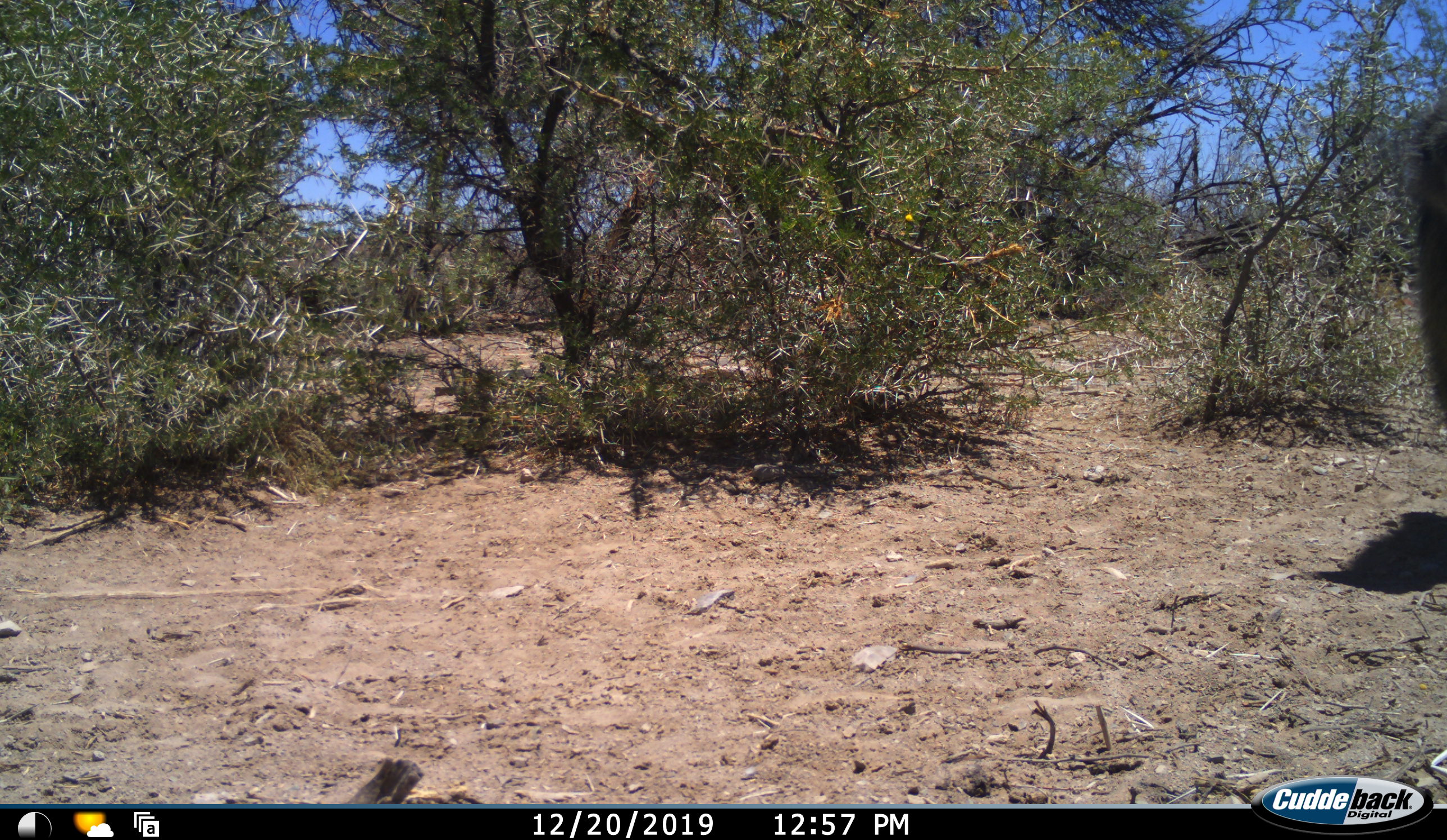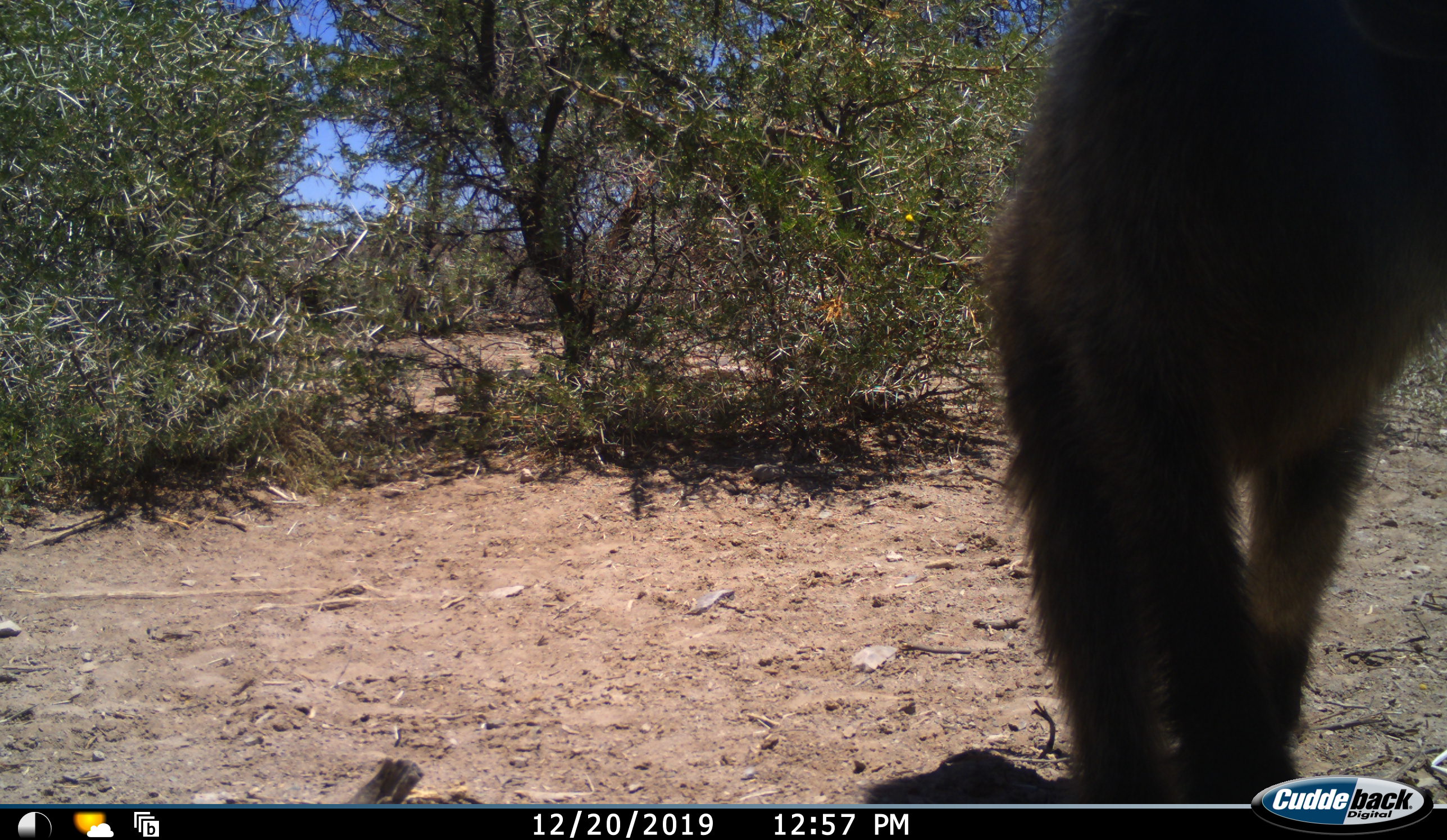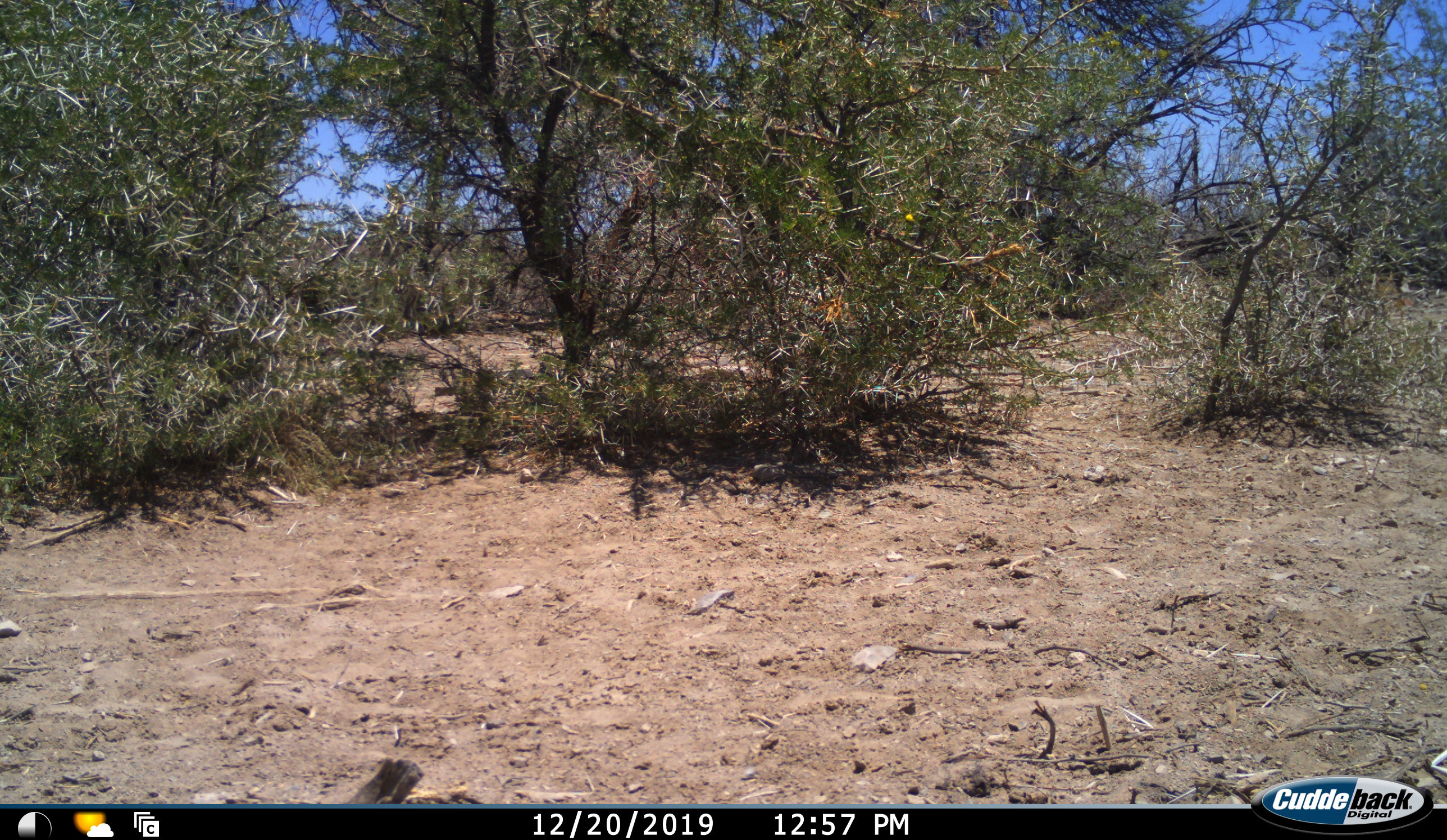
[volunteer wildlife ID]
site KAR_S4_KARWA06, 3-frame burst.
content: unidentified animal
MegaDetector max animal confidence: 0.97